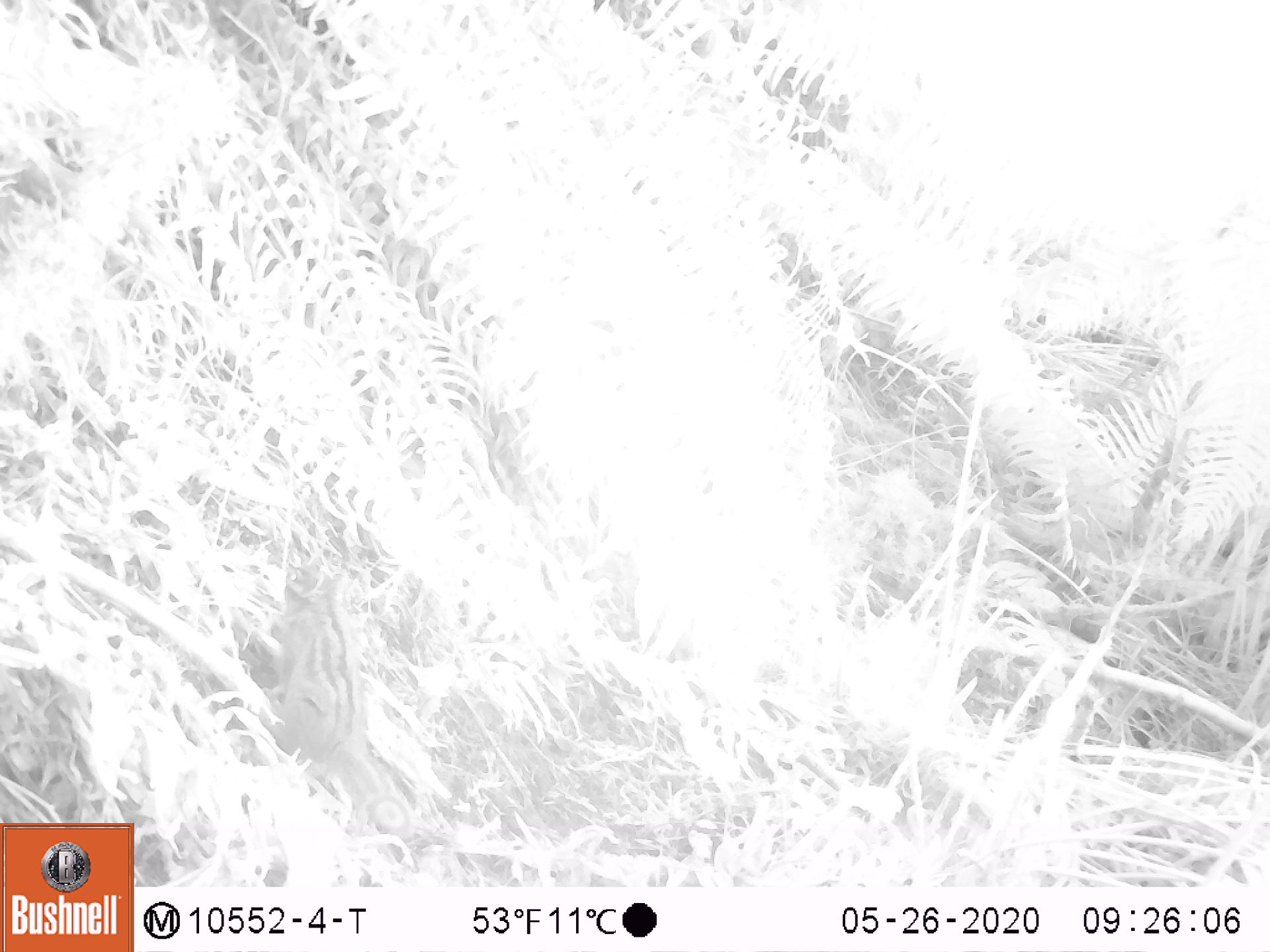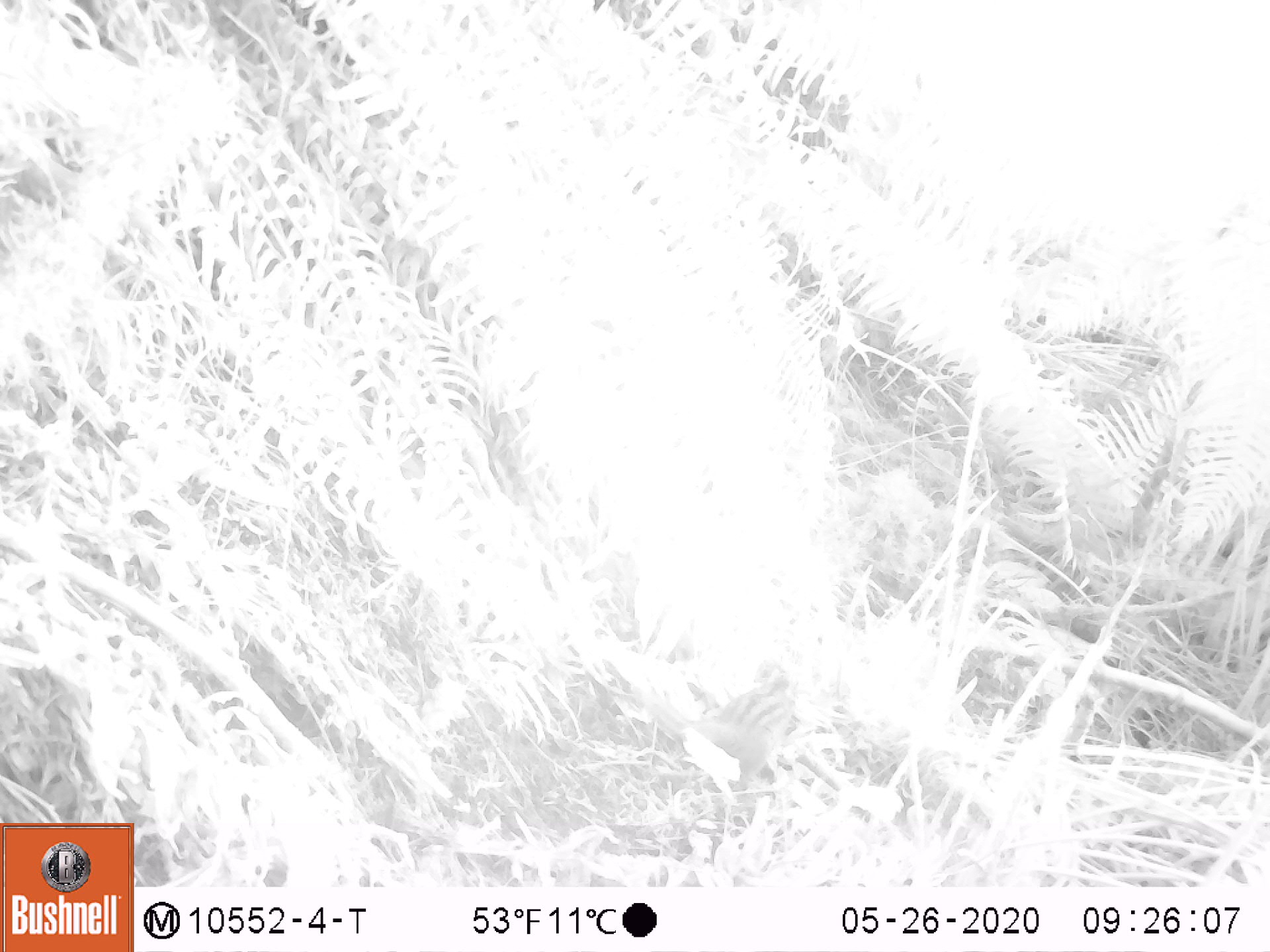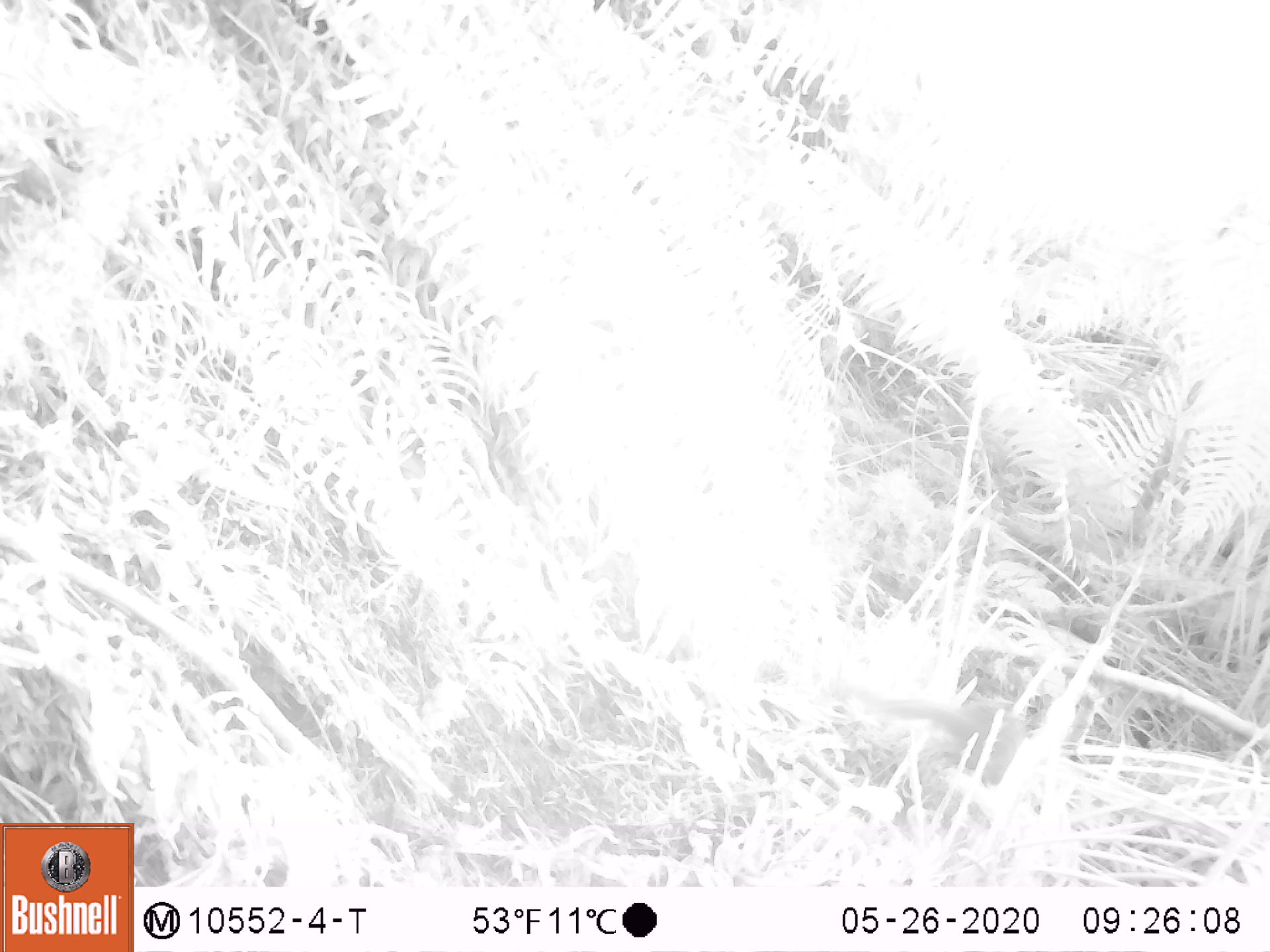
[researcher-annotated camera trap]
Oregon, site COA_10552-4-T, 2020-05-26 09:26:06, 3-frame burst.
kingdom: Animalia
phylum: Chordata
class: Mammalia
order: Rodentia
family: Sciuridae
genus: Neotamias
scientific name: Neotamias townsendii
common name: townsend's chipmunk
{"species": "townsend's chipmunk (Neotamias townsendii)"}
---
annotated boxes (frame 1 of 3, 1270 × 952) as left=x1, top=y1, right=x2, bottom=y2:
townsend's chipmunk: left=251, top=557, right=416, bottom=841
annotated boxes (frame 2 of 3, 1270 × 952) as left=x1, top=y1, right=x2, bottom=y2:
townsend's chipmunk: left=641, top=665, right=801, bottom=790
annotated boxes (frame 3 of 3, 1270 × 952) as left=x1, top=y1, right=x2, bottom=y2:
townsend's chipmunk: left=871, top=684, right=1037, bottom=782